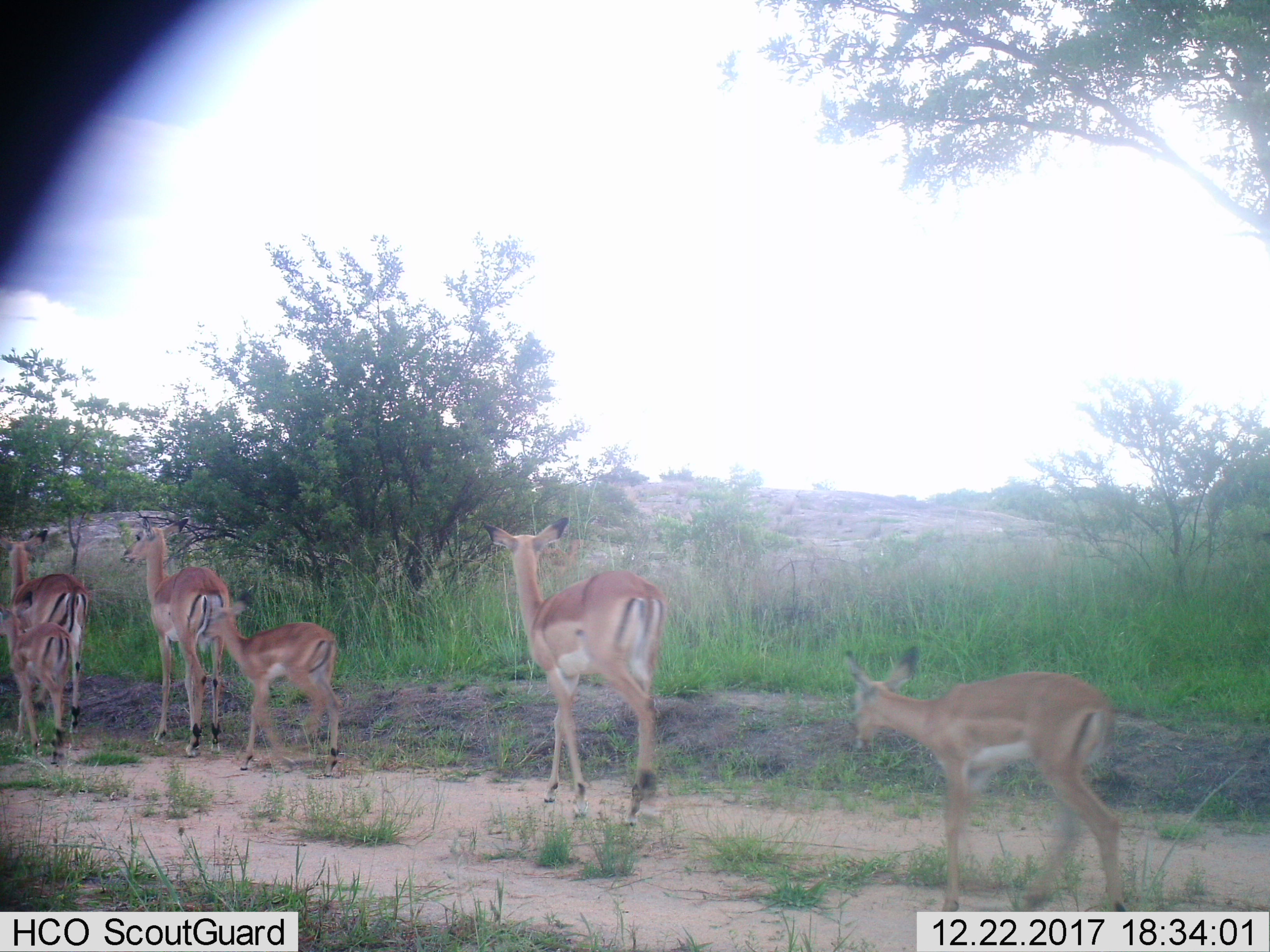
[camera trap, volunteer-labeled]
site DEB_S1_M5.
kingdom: Animalia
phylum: Chordata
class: Mammalia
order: Artiodactyla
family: Bovidae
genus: Aepyceros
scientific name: Aepyceros melampus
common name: impala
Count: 6.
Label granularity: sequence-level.